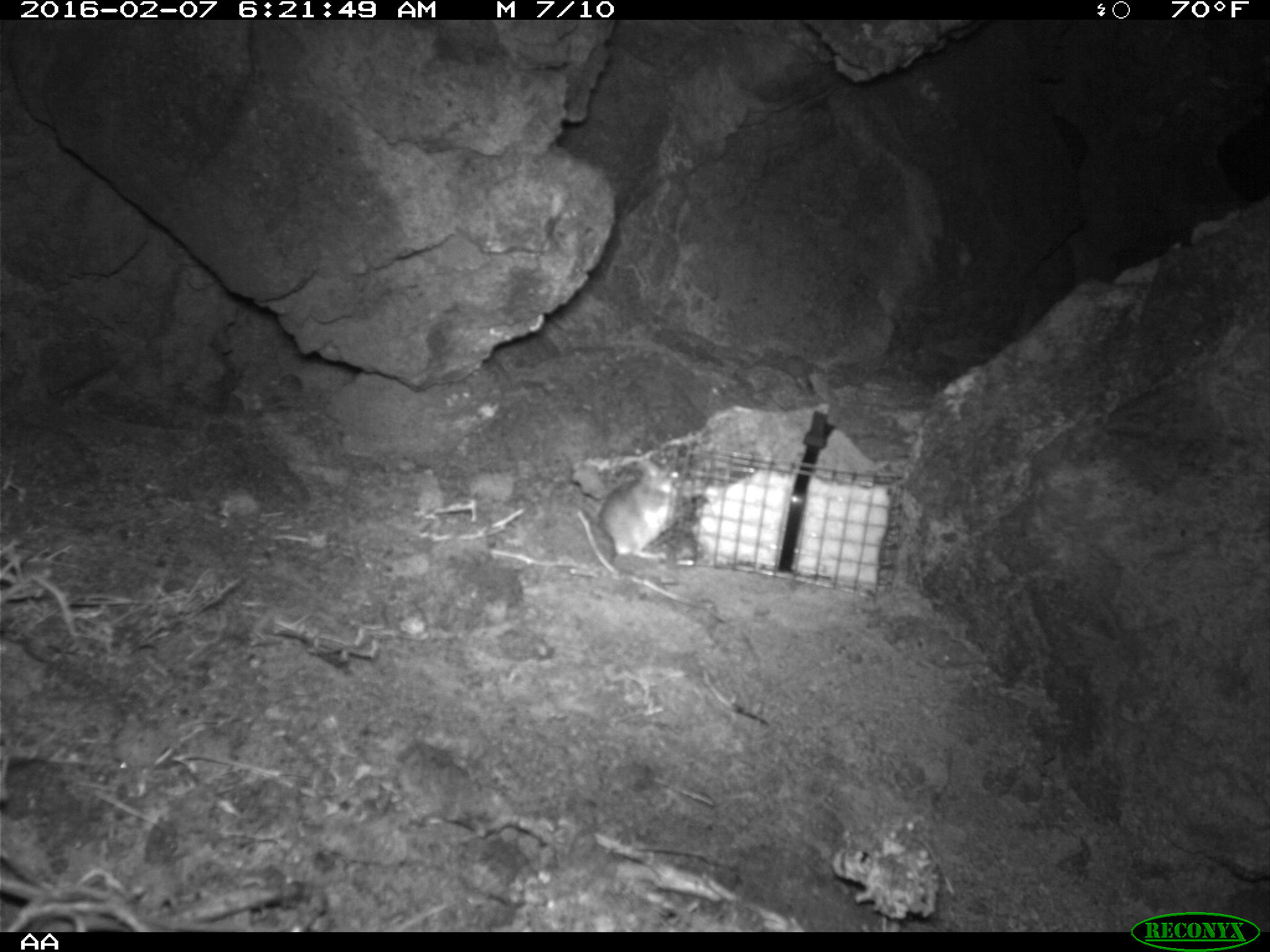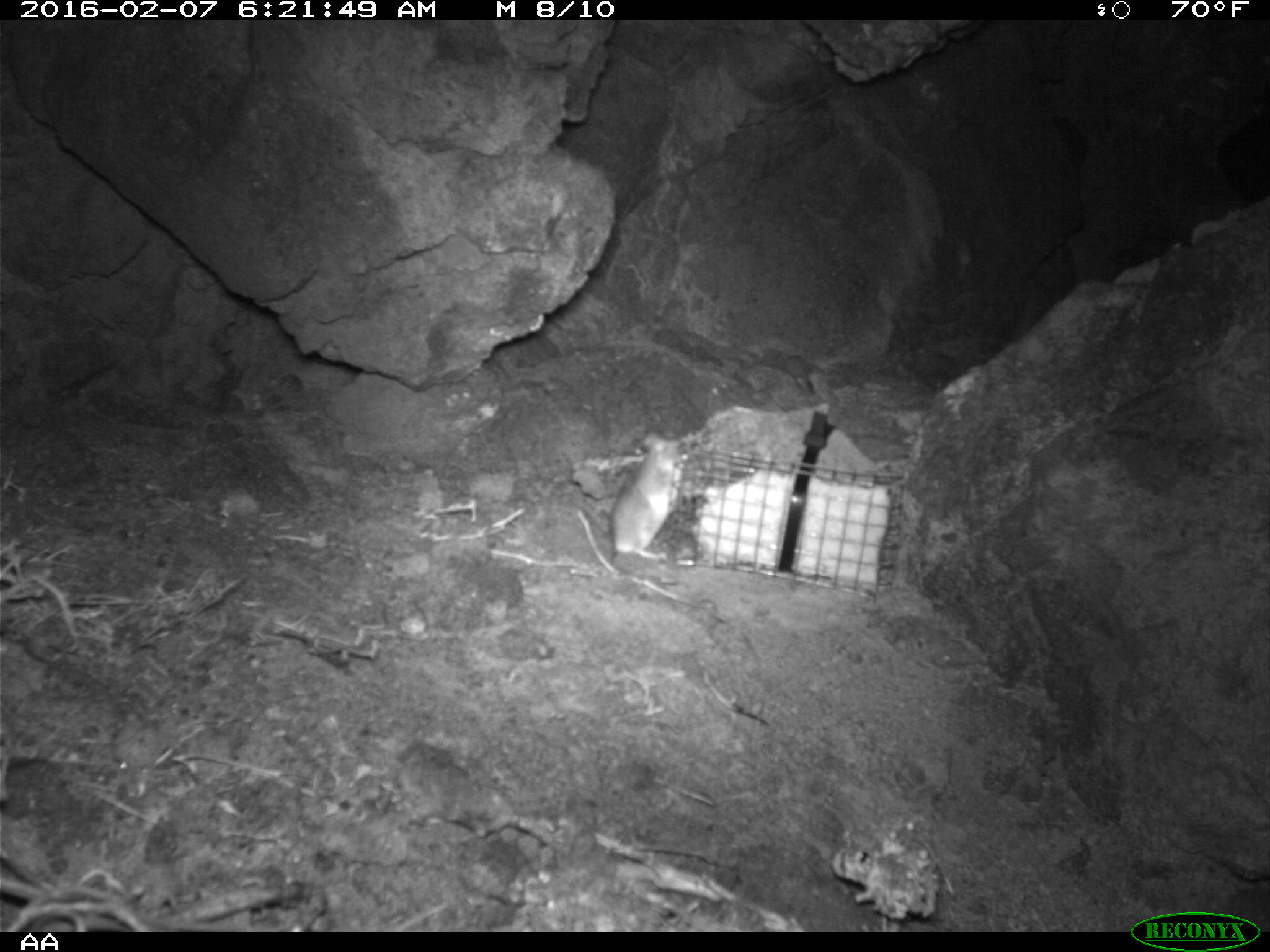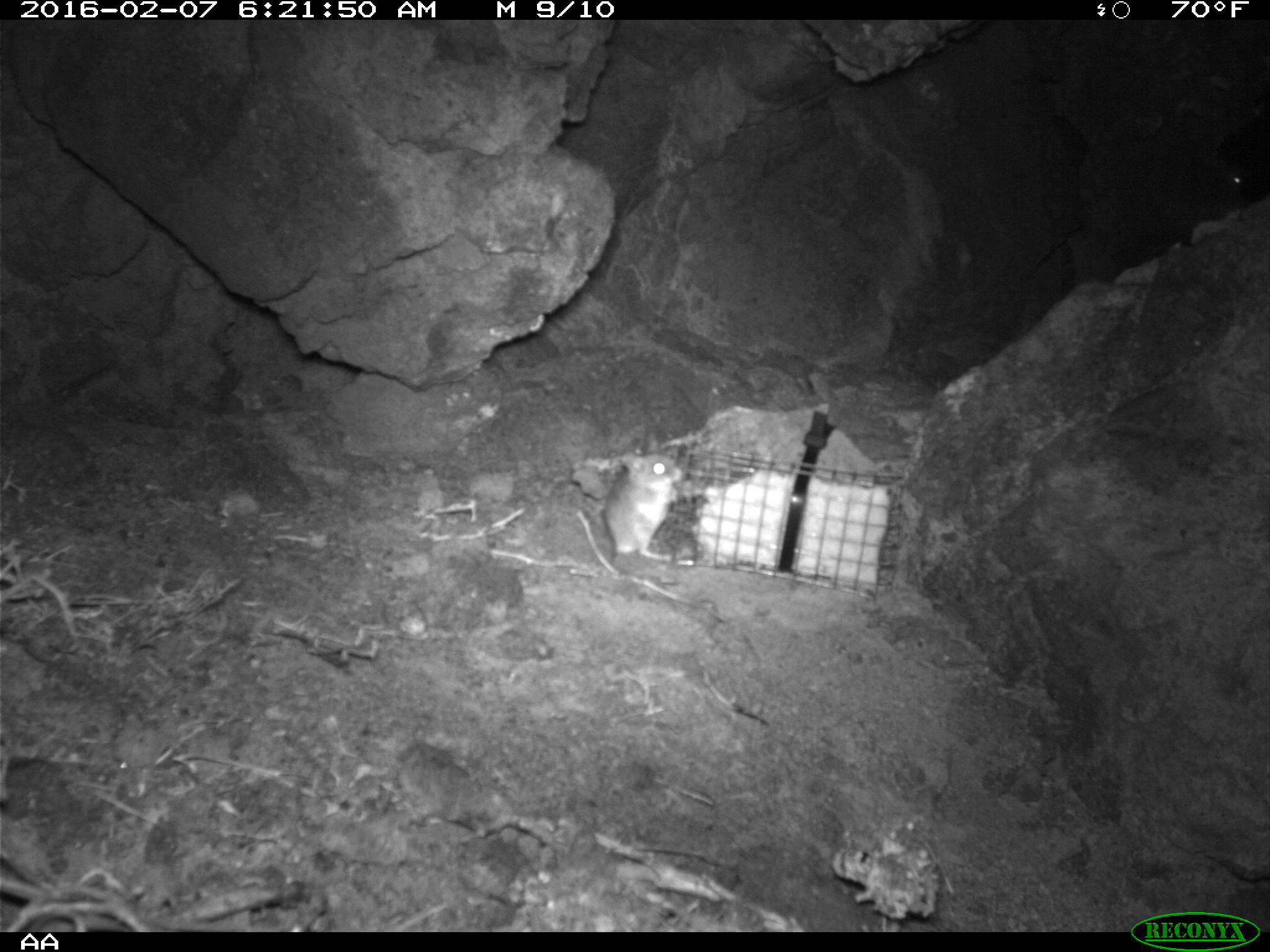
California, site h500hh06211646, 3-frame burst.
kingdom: Animalia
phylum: Chordata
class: Mammalia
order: Rodentia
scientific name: Rodentia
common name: rodent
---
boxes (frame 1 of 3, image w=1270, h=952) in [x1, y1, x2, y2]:
rodent: [575, 450, 681, 560]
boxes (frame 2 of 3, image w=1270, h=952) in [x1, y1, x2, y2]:
rodent: [610, 430, 680, 560]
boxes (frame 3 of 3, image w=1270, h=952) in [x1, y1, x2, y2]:
rodent: [602, 433, 683, 573]; [1218, 159, 1247, 192]